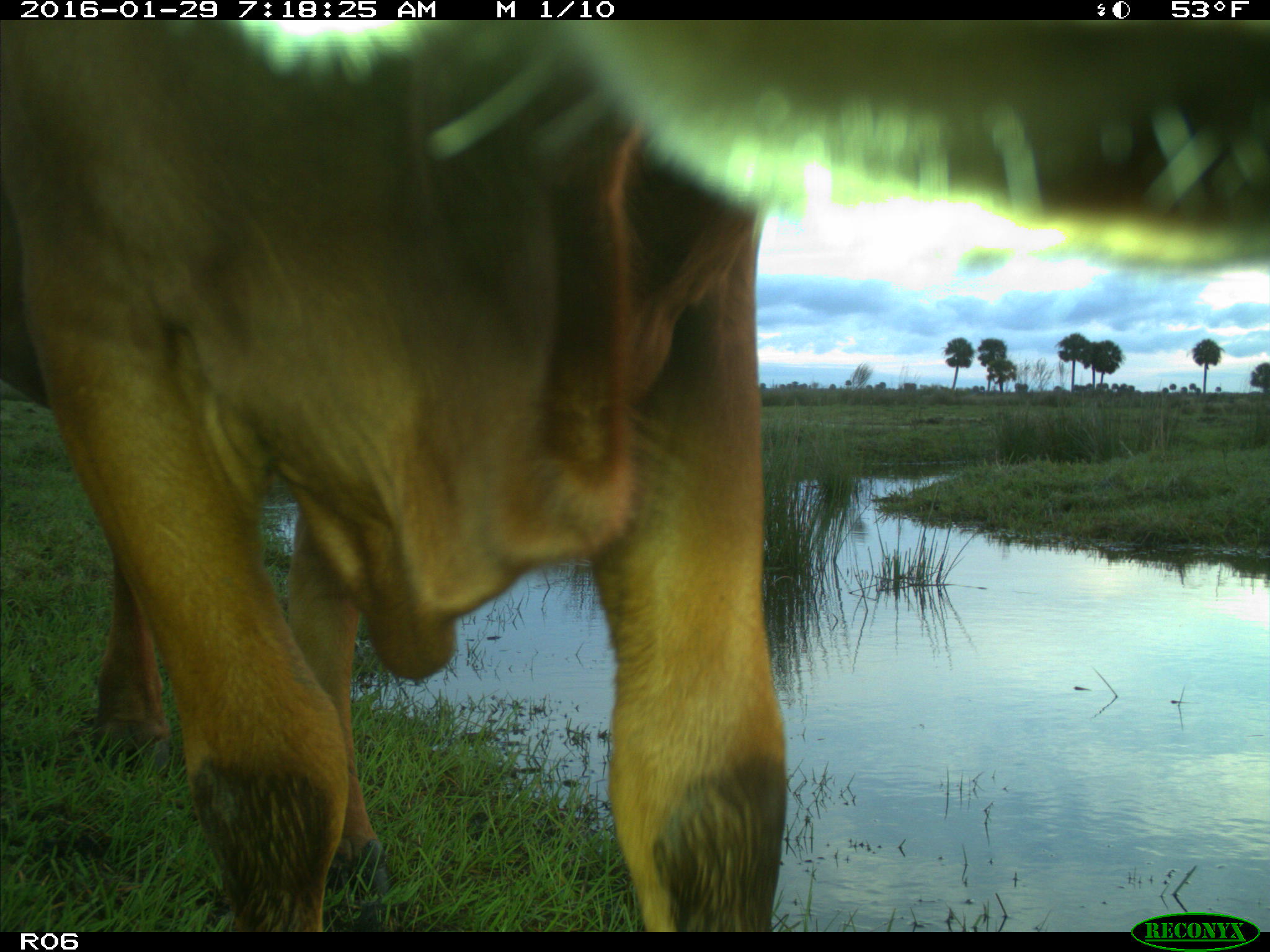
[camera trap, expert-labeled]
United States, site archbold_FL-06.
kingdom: Animalia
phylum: Chordata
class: Mammalia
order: Artiodactyla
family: Bovidae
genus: Bos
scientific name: Bos taurus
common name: domestic cow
Bos taurus (domestic cow).